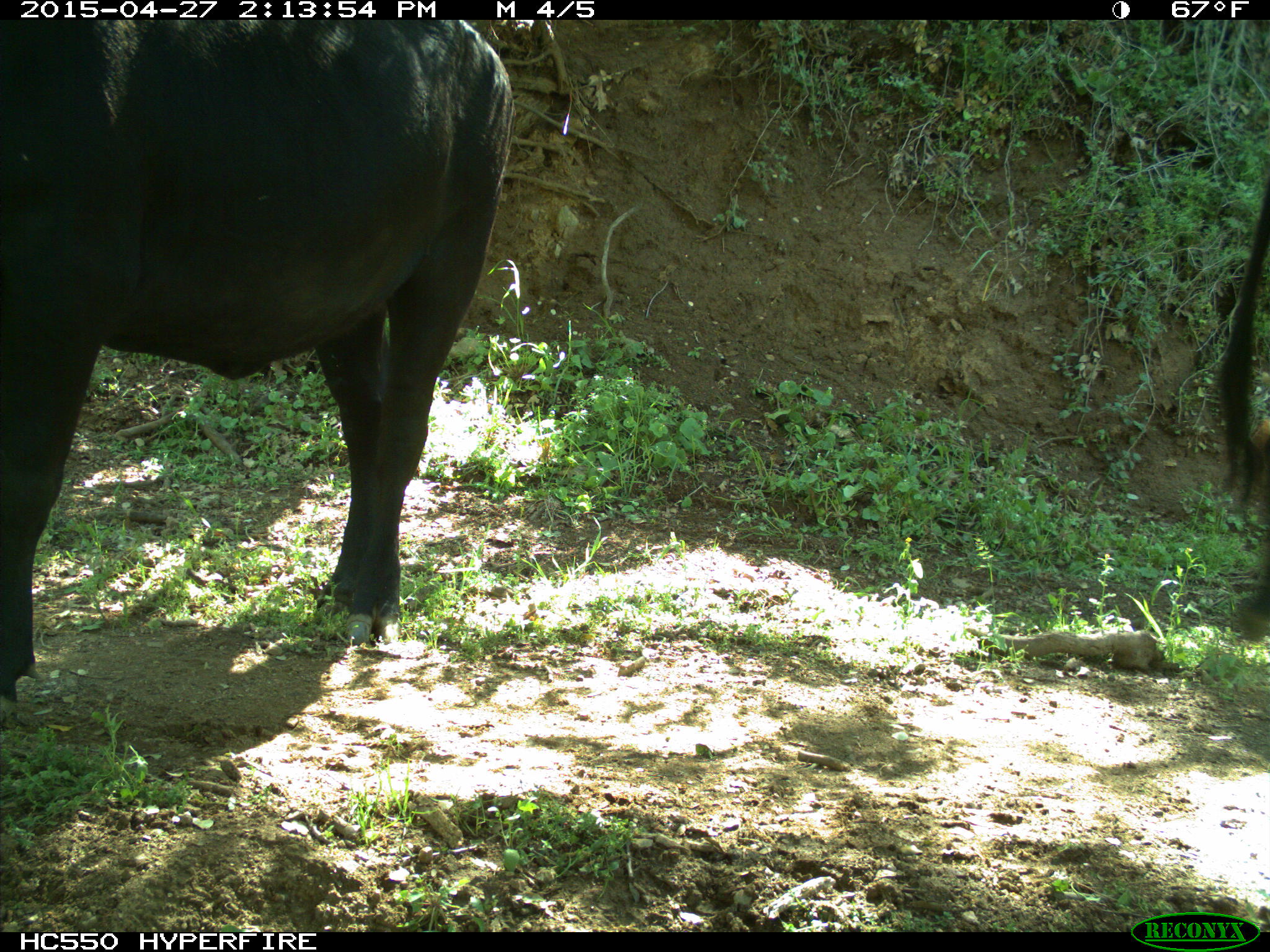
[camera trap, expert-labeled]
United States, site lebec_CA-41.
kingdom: Animalia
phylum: Chordata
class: Mammalia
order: Artiodactyla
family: Bovidae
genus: Bos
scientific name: Bos taurus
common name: domestic cow